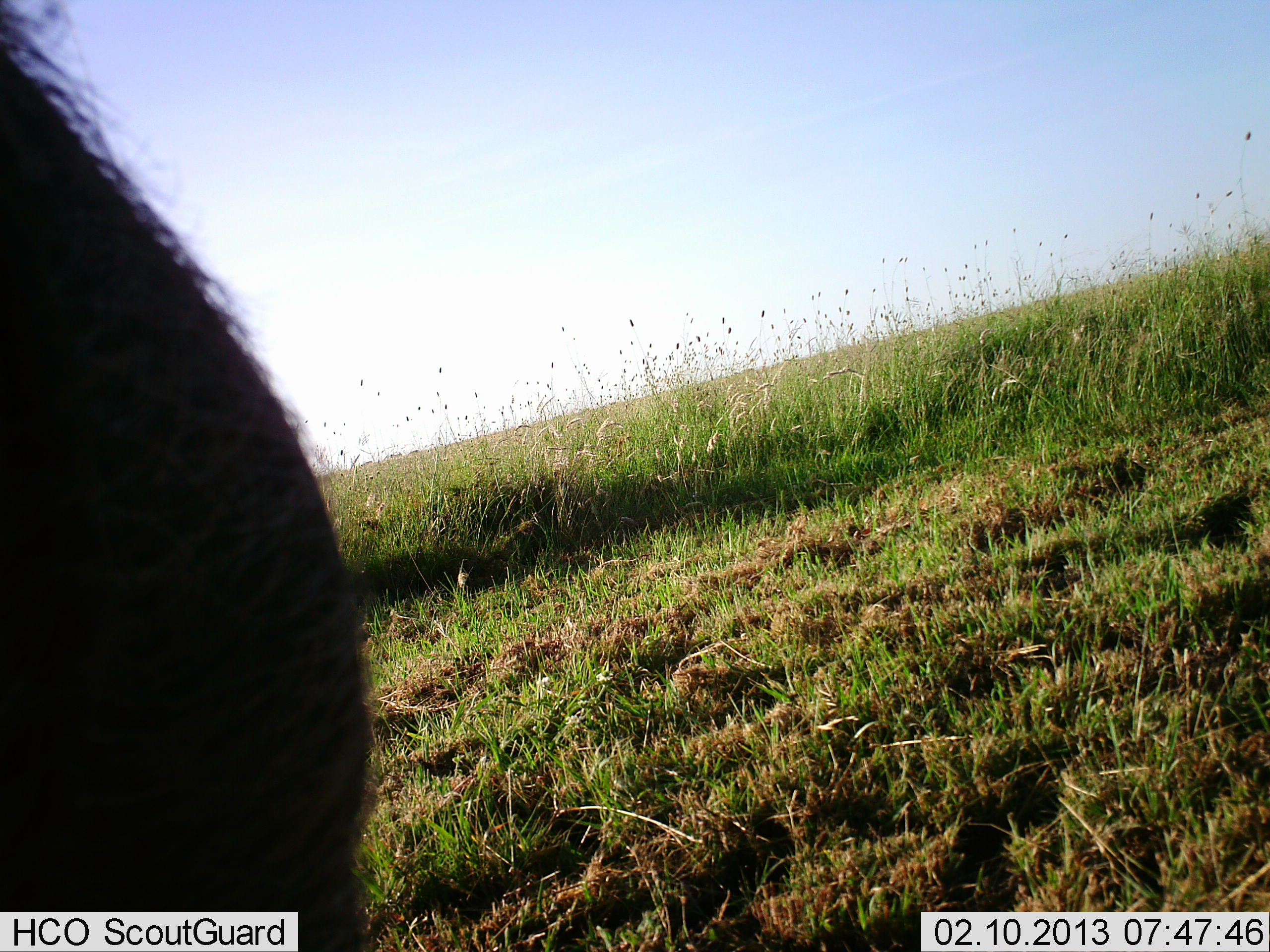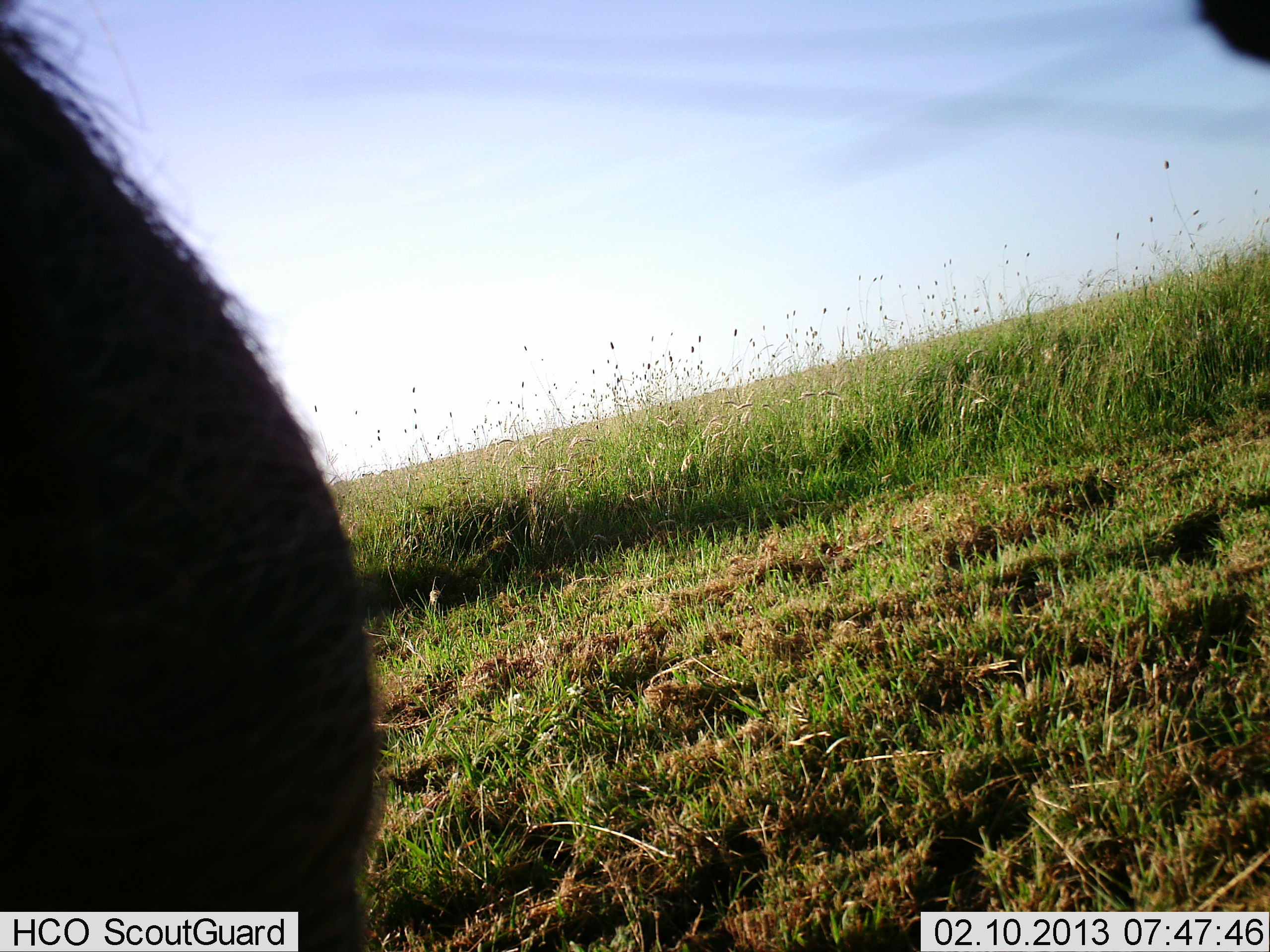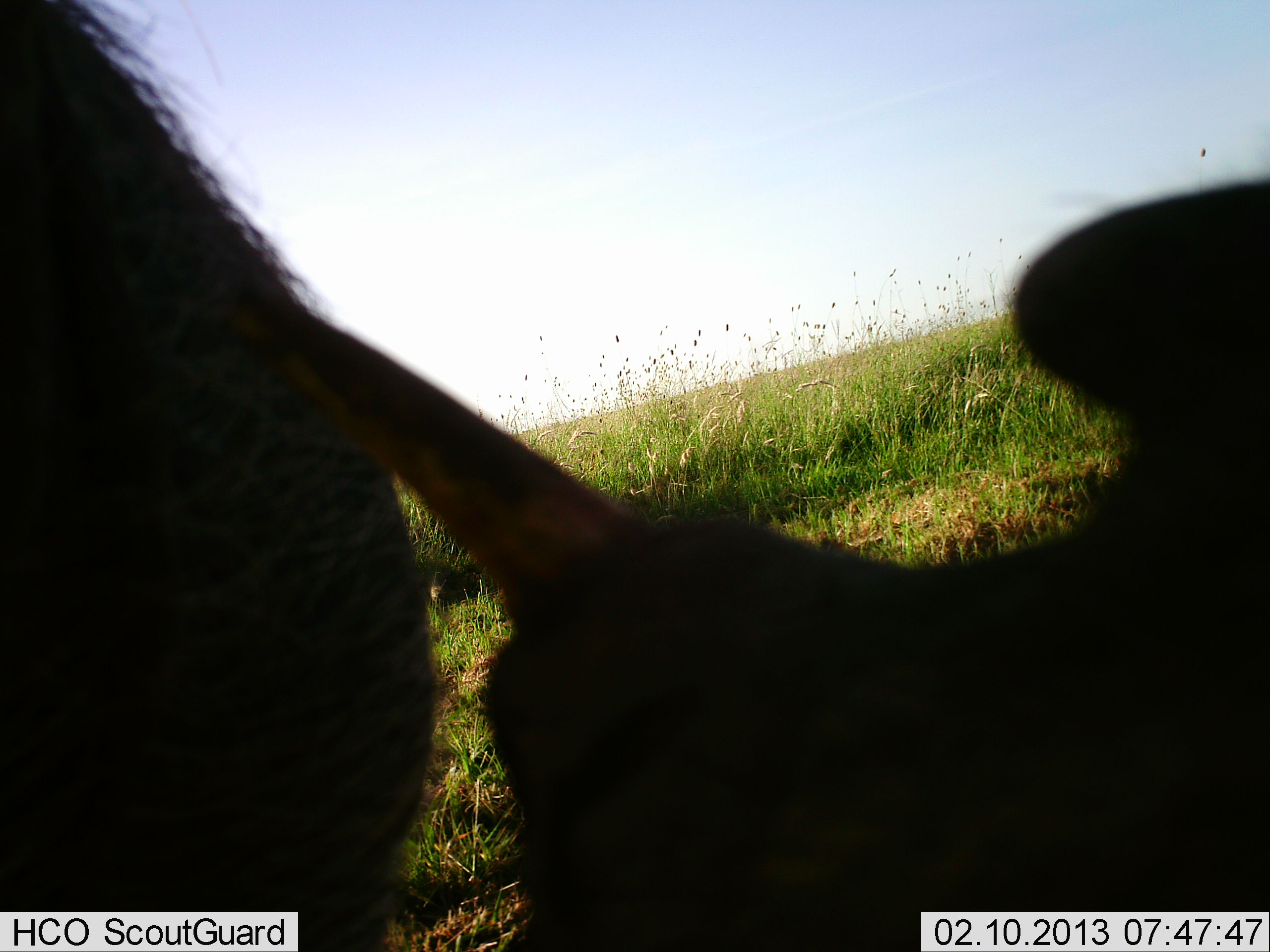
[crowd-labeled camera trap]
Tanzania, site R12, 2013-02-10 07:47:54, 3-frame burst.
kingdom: Animalia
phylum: Chordata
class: Mammalia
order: Artiodactyla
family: Suidae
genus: Phacochoerus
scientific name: Phacochoerus africanus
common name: warthog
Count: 1.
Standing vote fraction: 71%.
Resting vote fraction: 24%.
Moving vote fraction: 24%.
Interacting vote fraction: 14%.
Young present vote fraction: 0%.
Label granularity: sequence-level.